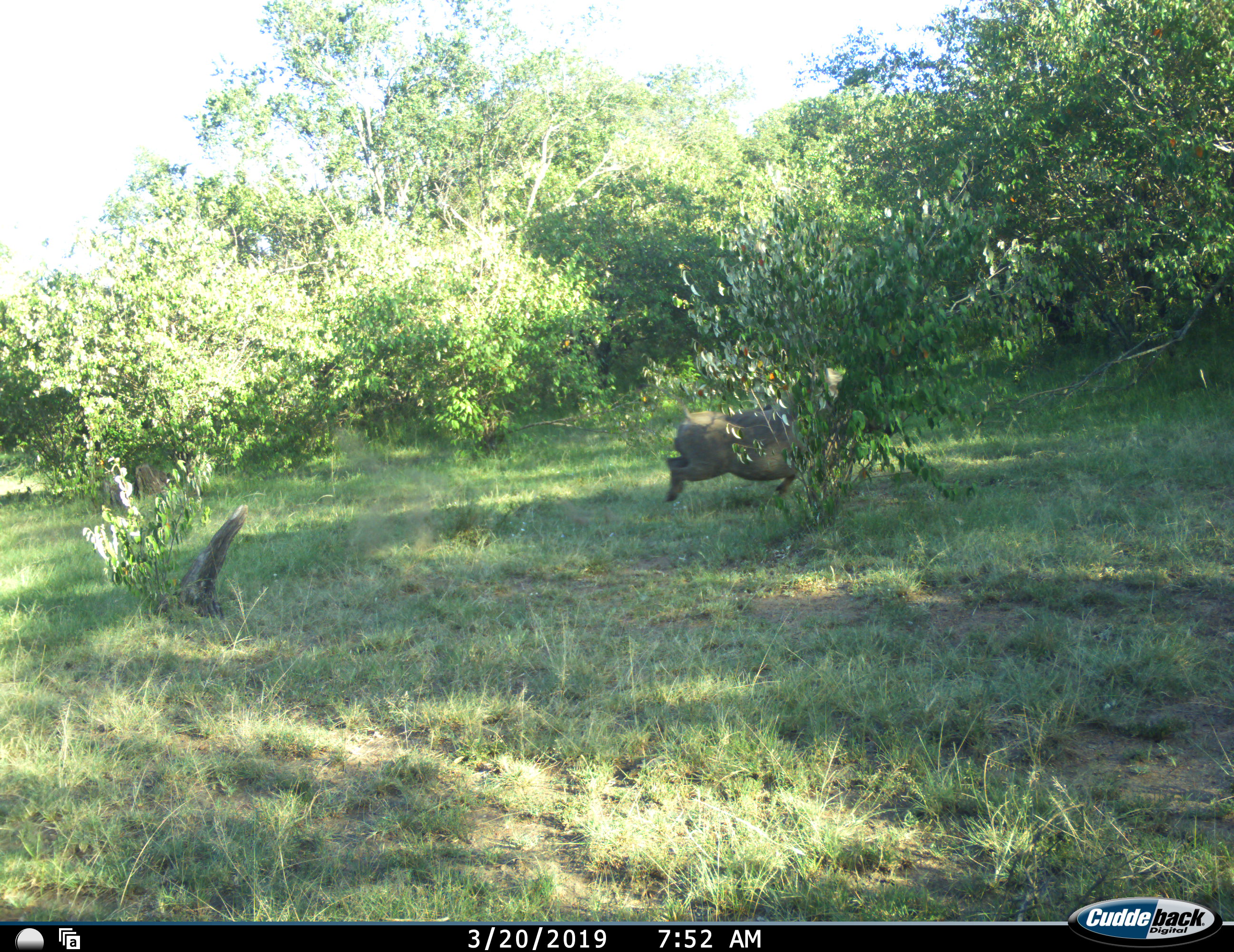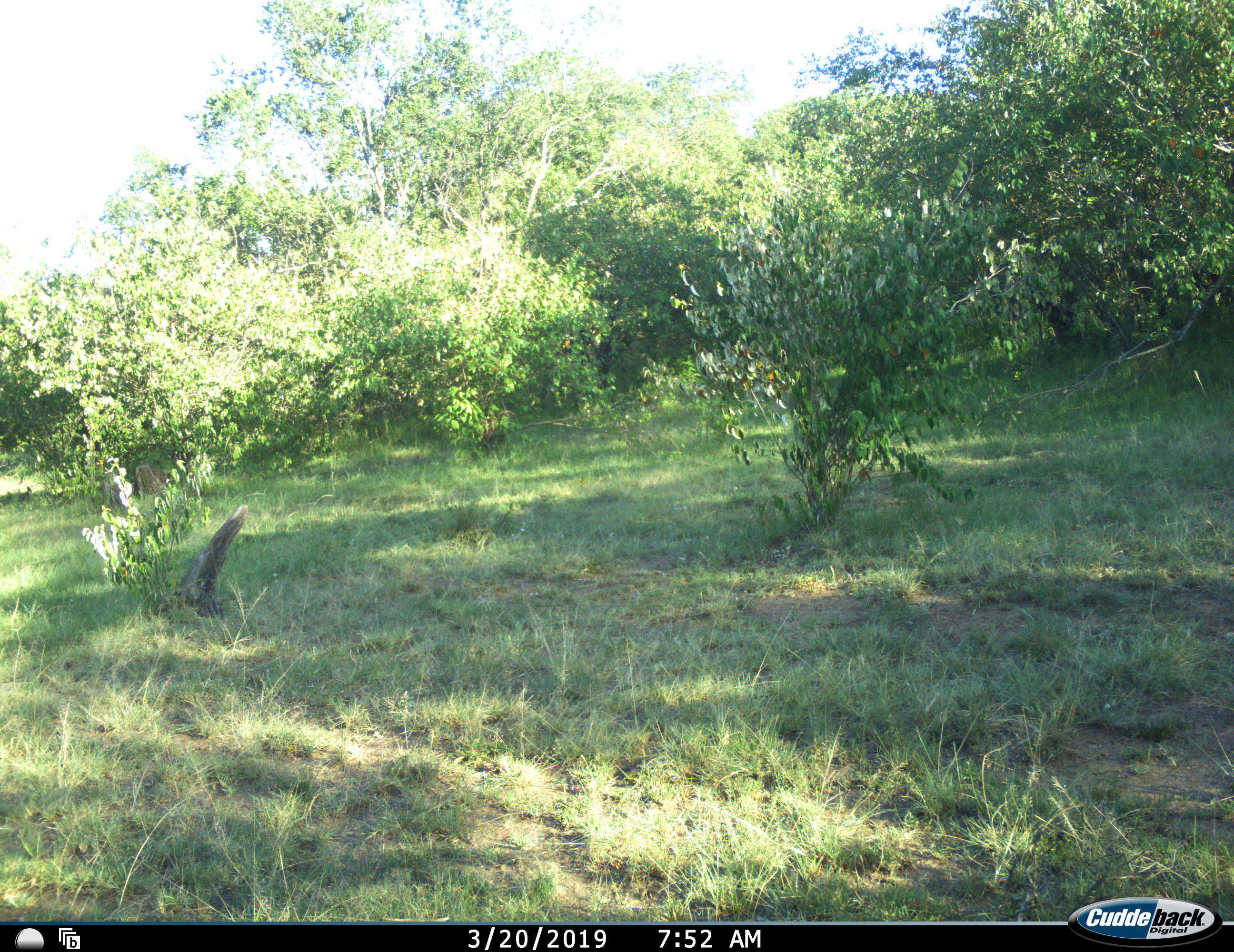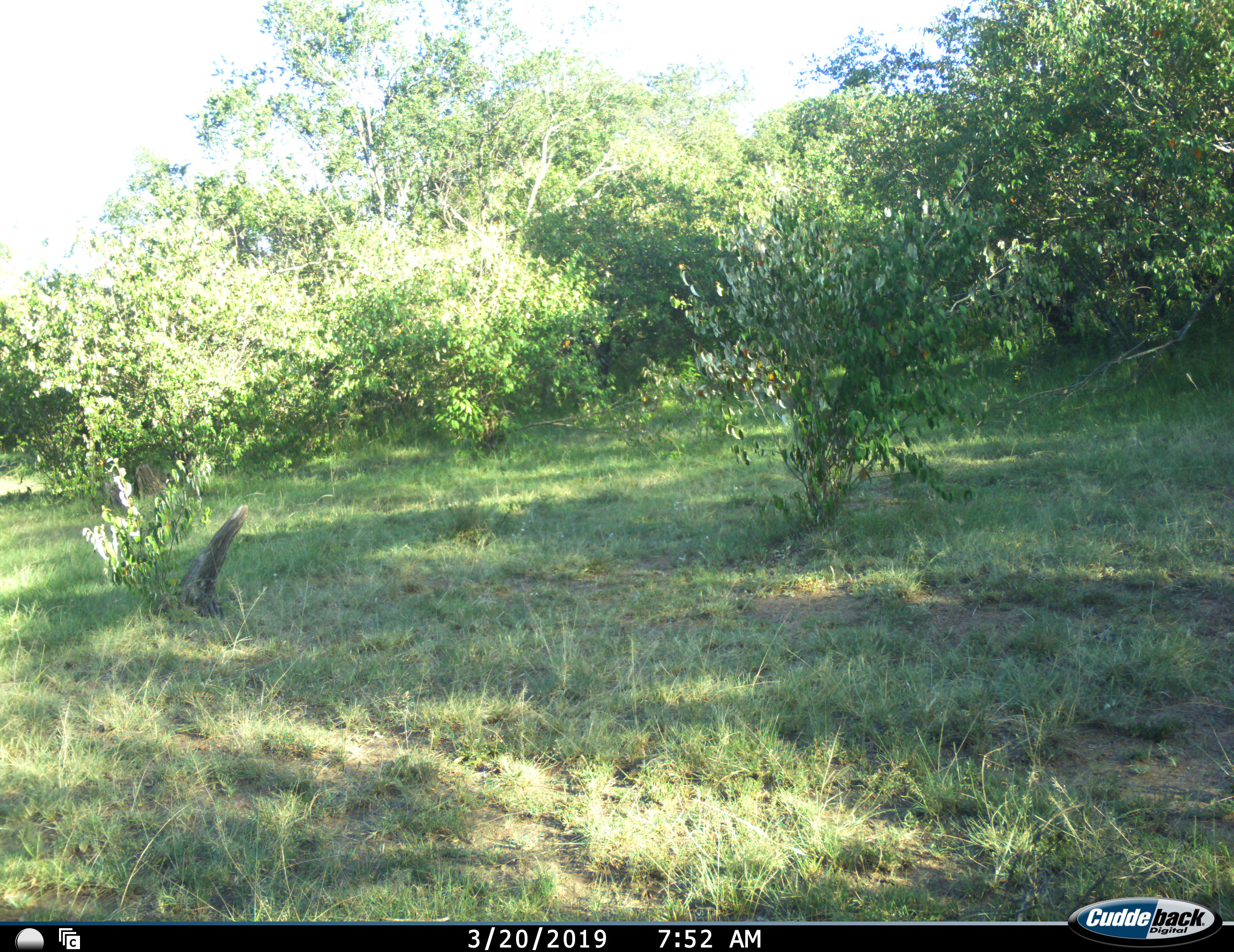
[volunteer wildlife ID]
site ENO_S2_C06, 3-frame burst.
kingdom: Animalia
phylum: Chordata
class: Mammalia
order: Artiodactyla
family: Suidae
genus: Phacochoerus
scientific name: Phacochoerus africanus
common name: warthog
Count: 1.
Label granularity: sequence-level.